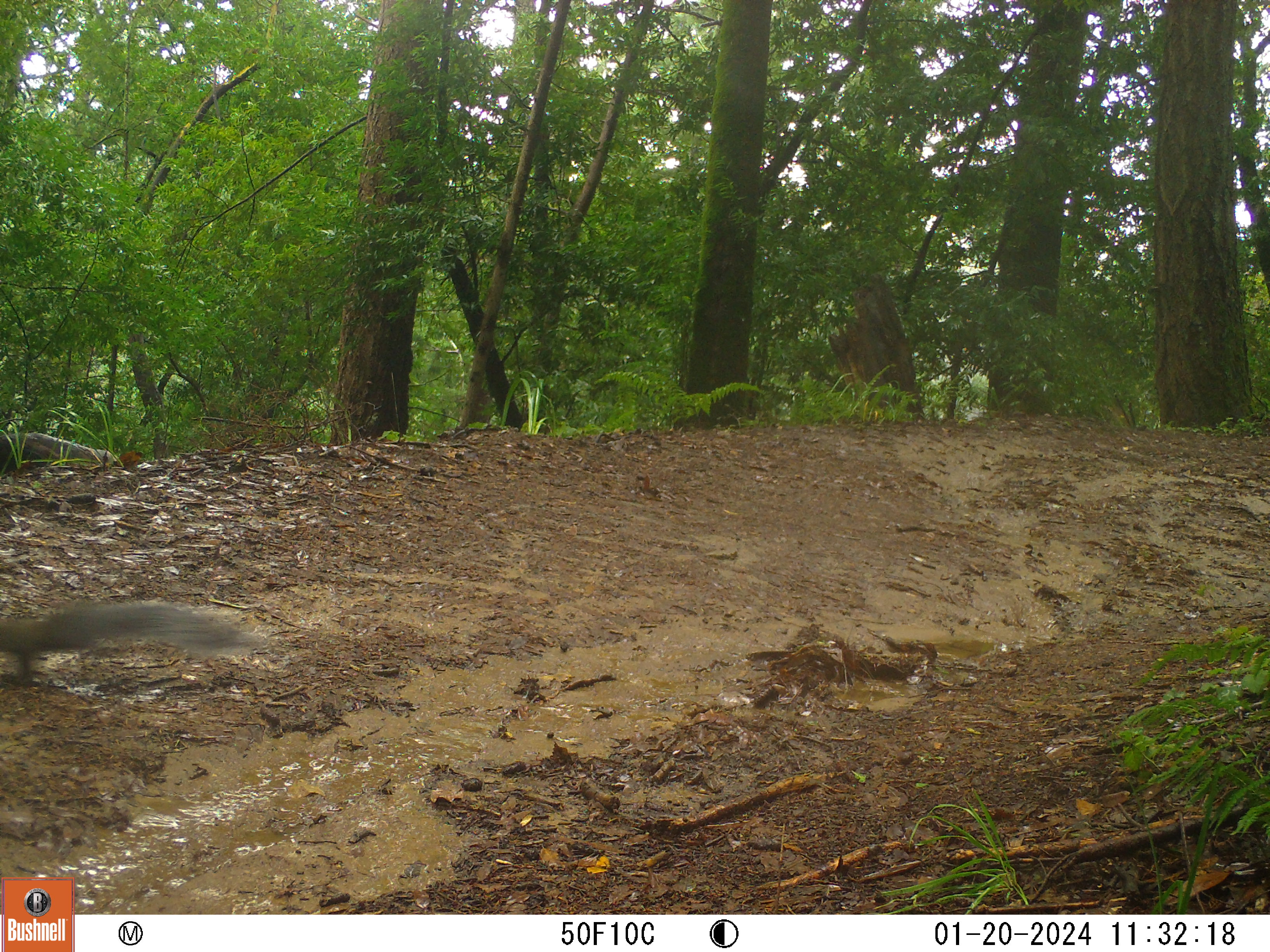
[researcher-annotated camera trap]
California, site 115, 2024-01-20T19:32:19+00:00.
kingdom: Animalia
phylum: Chordata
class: Mammalia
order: Rodentia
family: Sciuridae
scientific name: Sciuridae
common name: squirrel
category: unknown squirrel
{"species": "unknown squirrel (squirrel) (Sciuridae)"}